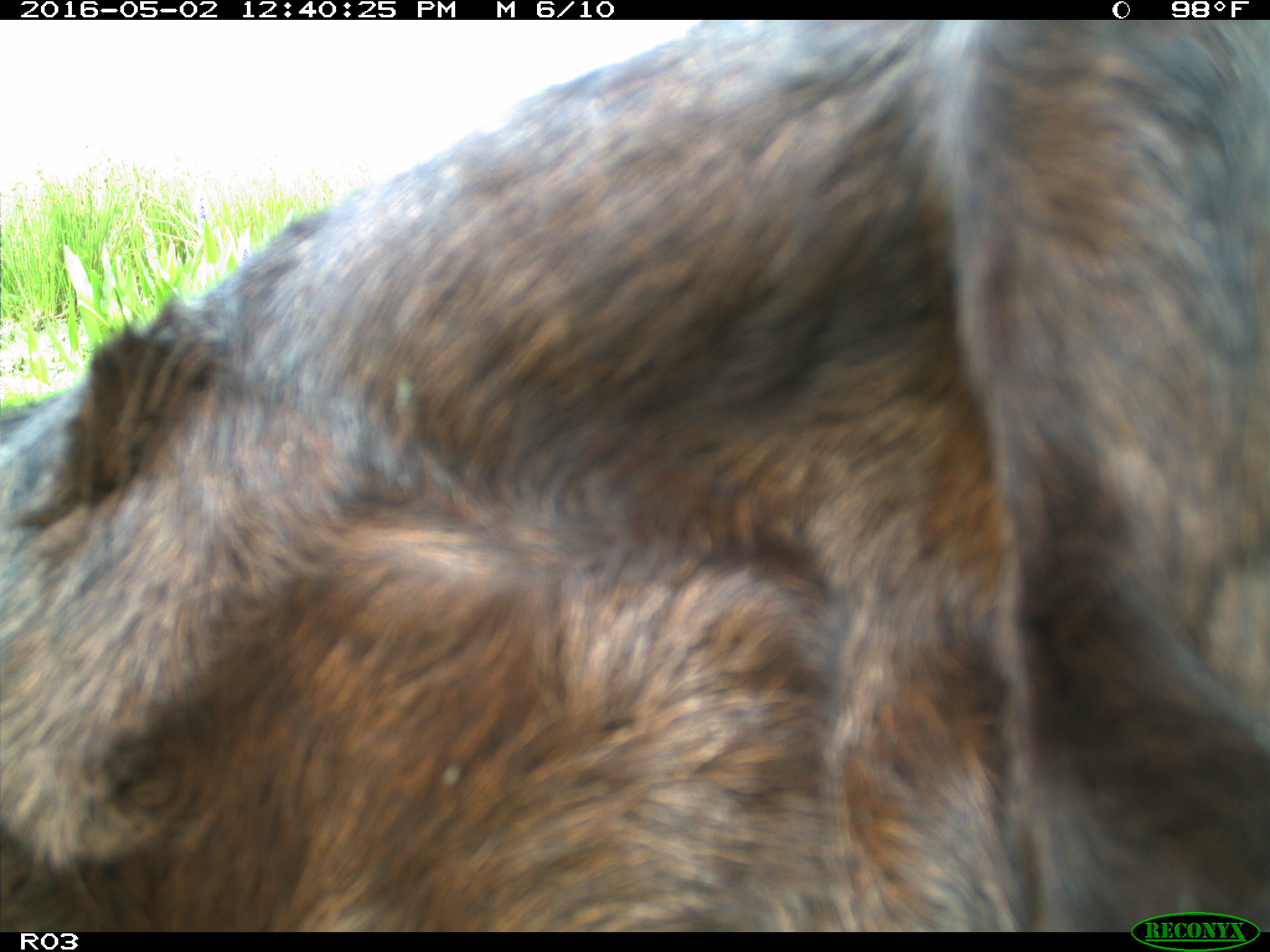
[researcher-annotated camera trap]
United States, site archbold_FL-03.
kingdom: Animalia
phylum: Chordata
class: Mammalia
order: Artiodactyla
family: Bovidae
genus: Bos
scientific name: Bos taurus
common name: domestic cow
Bos taurus (domestic cow).